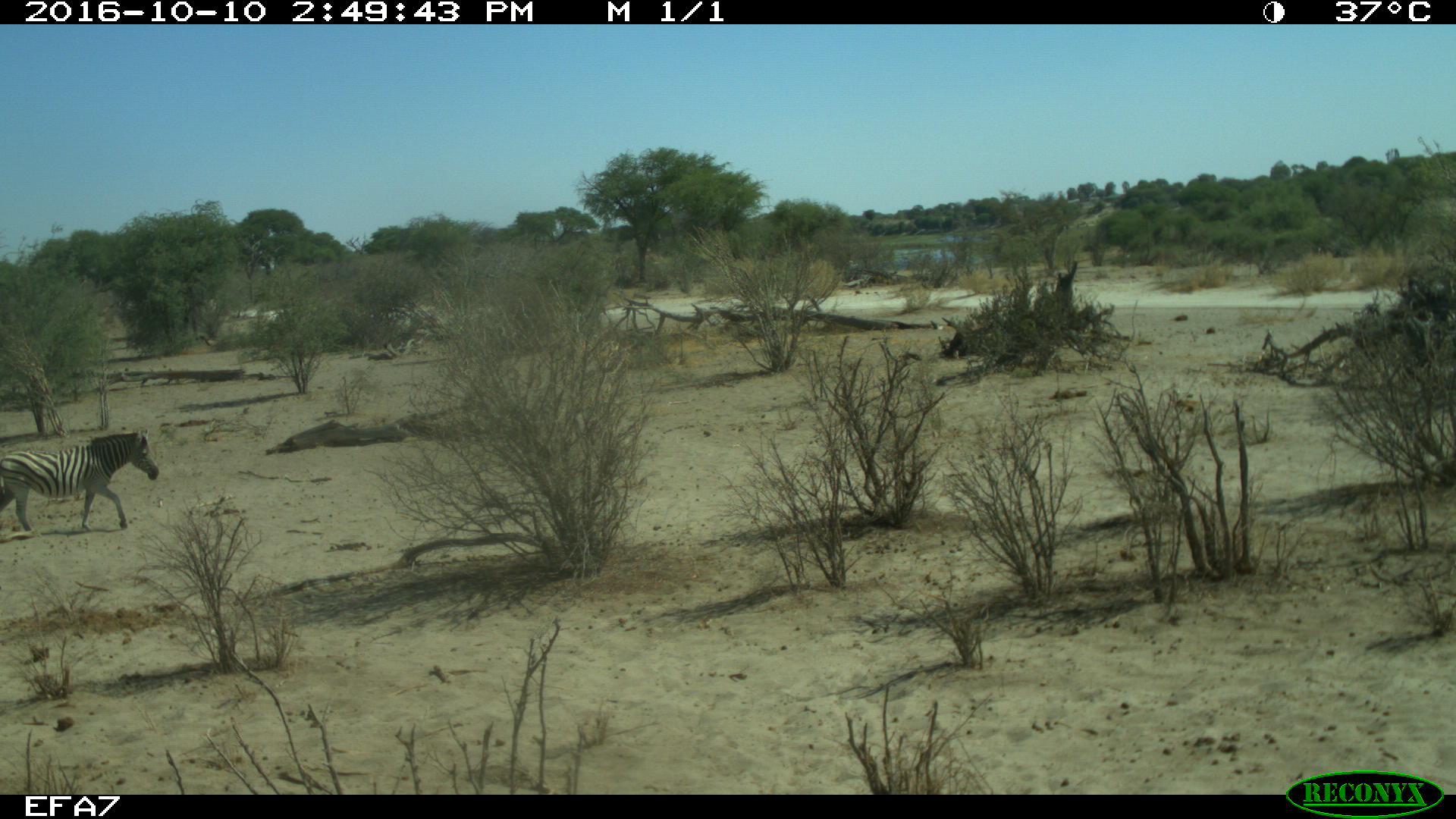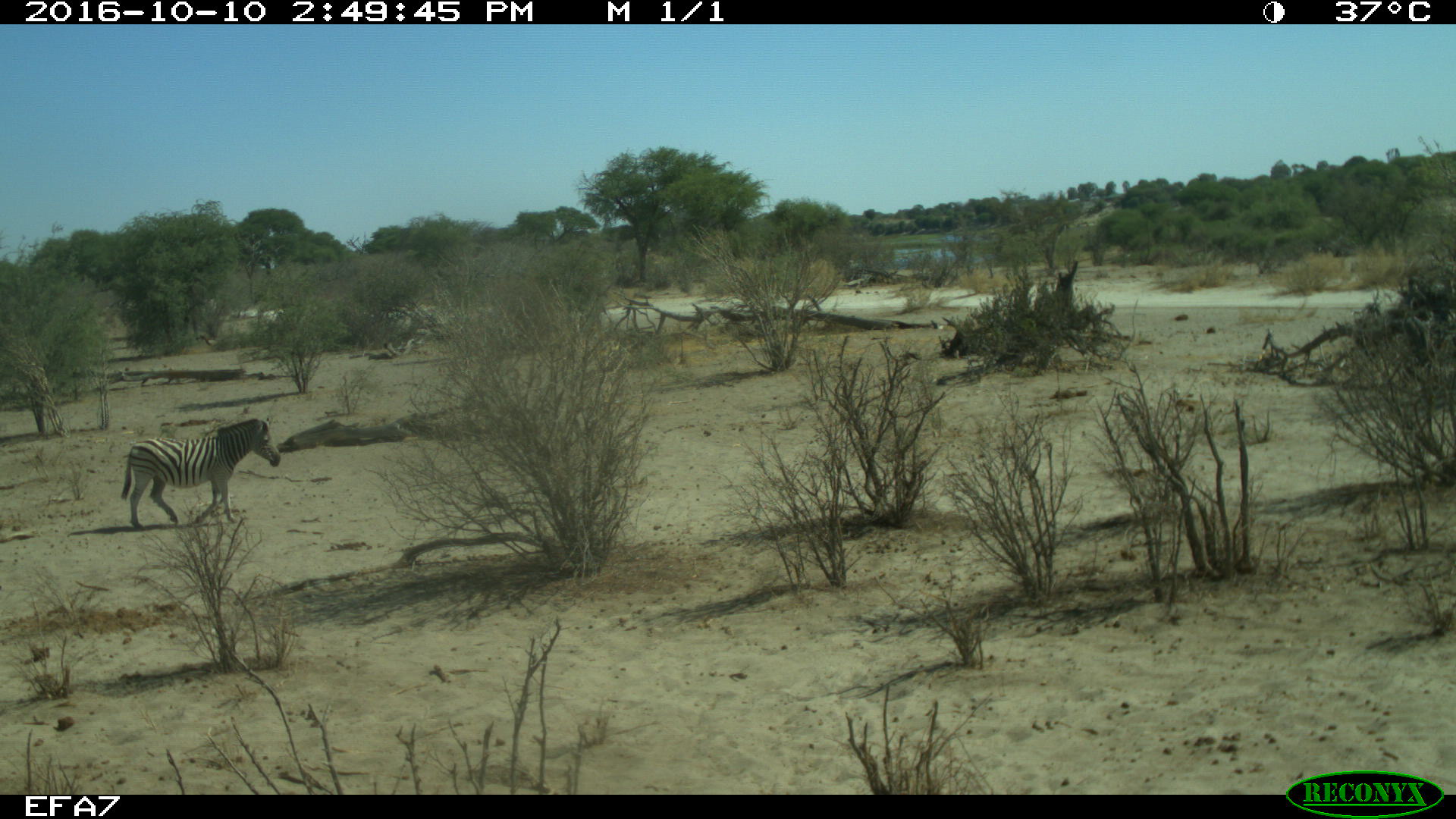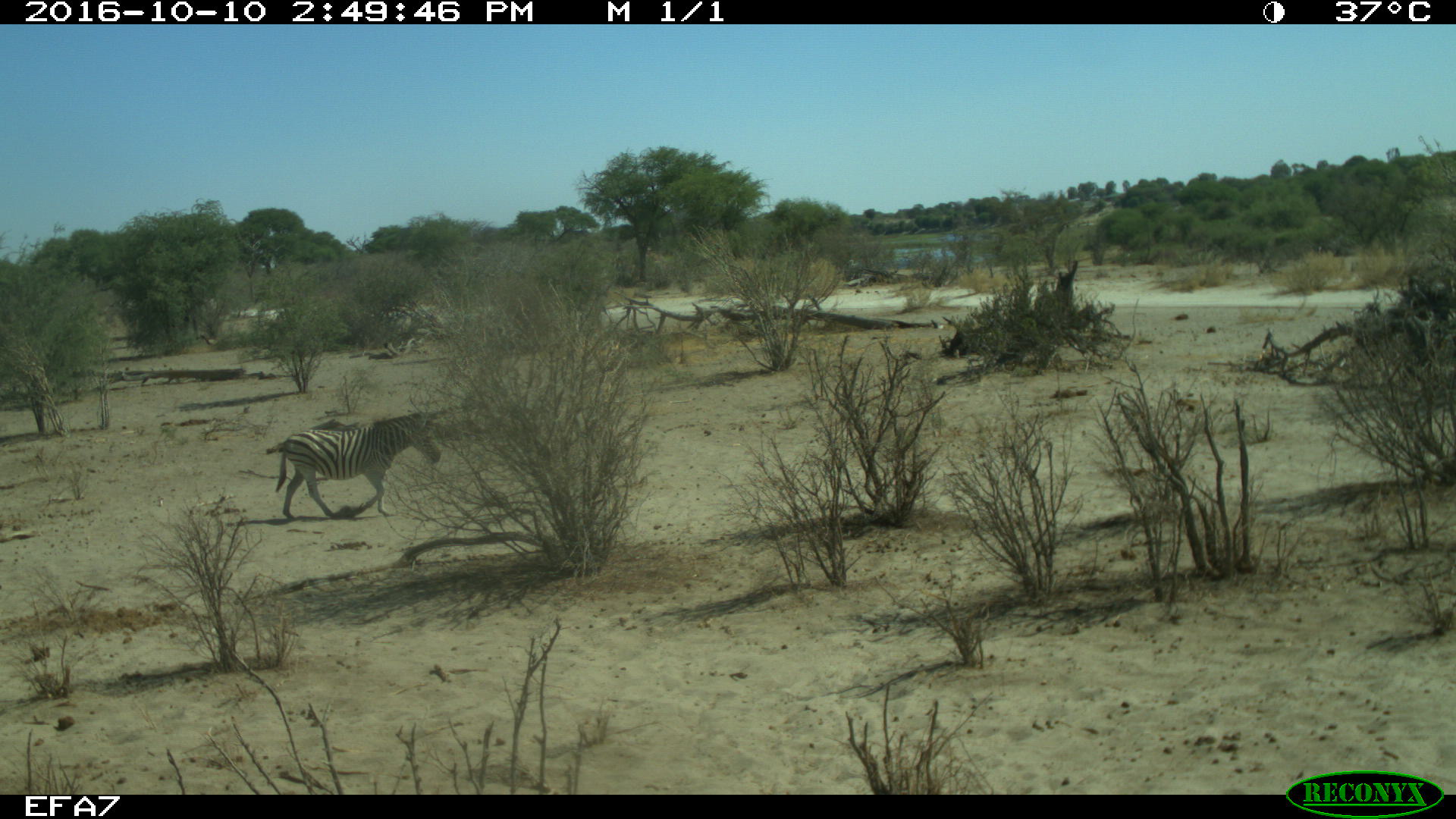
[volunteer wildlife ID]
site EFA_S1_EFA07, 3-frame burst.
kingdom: Animalia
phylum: Chordata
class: Mammalia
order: Perissodactyla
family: Equidae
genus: Equus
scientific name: Equus quagga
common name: plains zebra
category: zebraplains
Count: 1.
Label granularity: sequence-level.